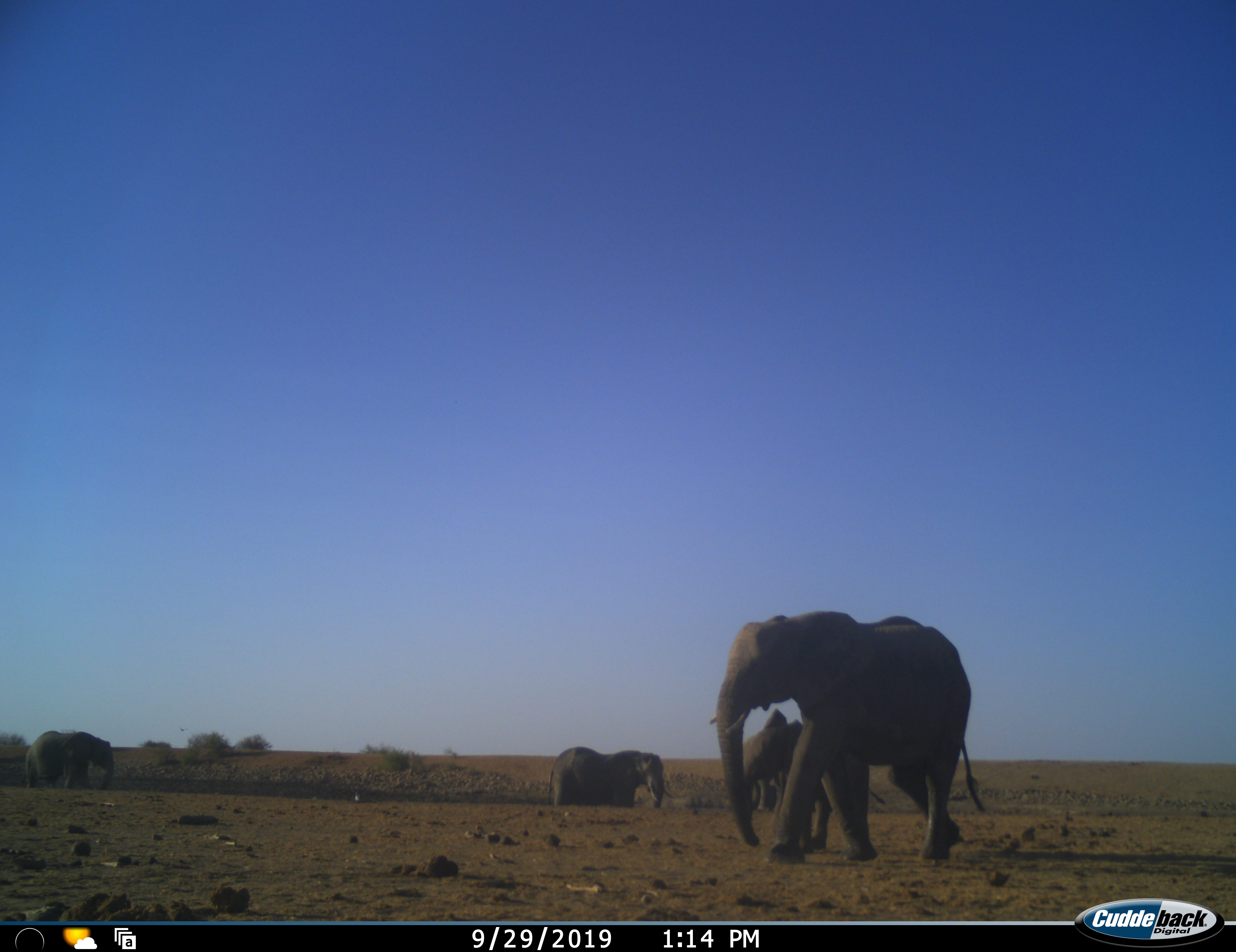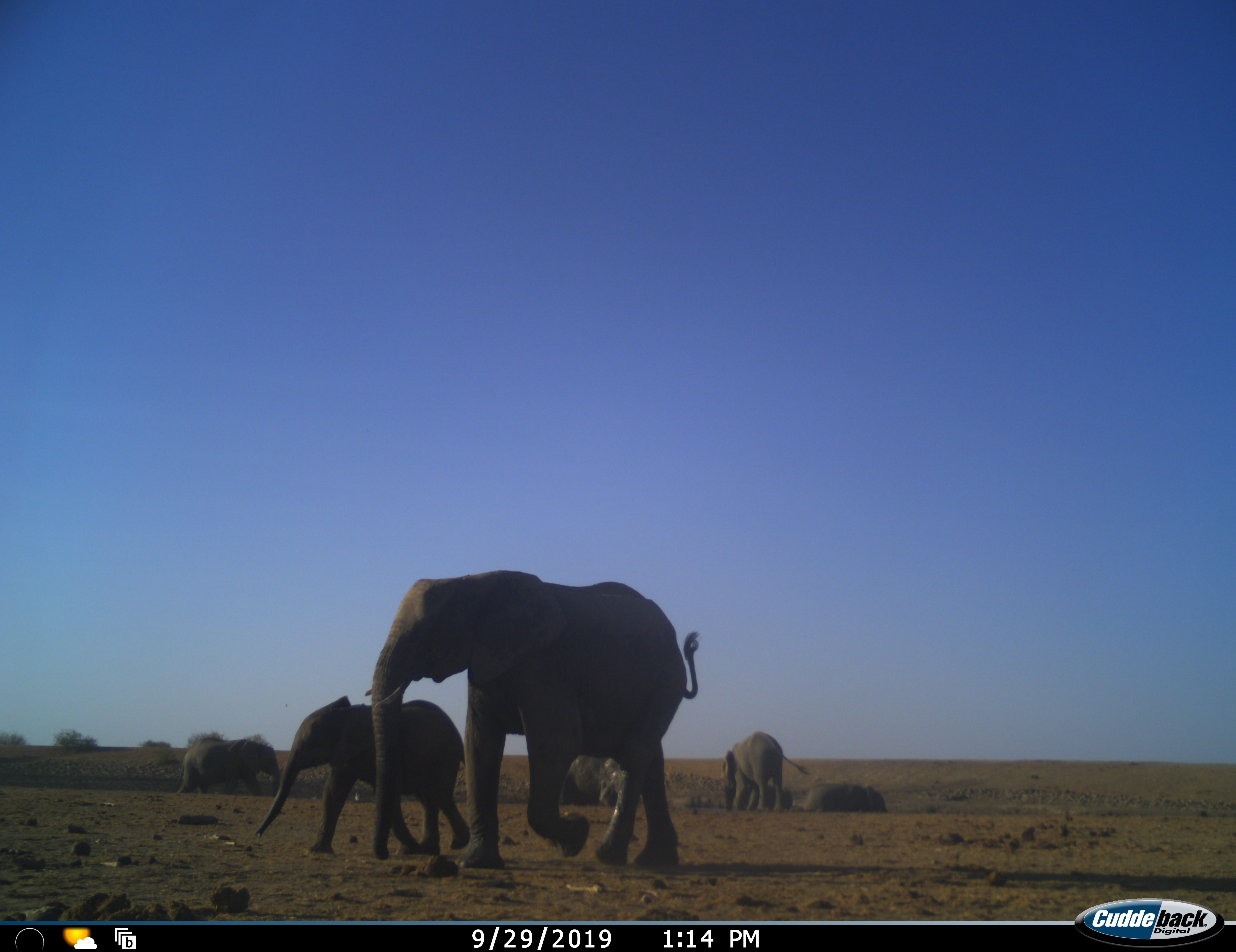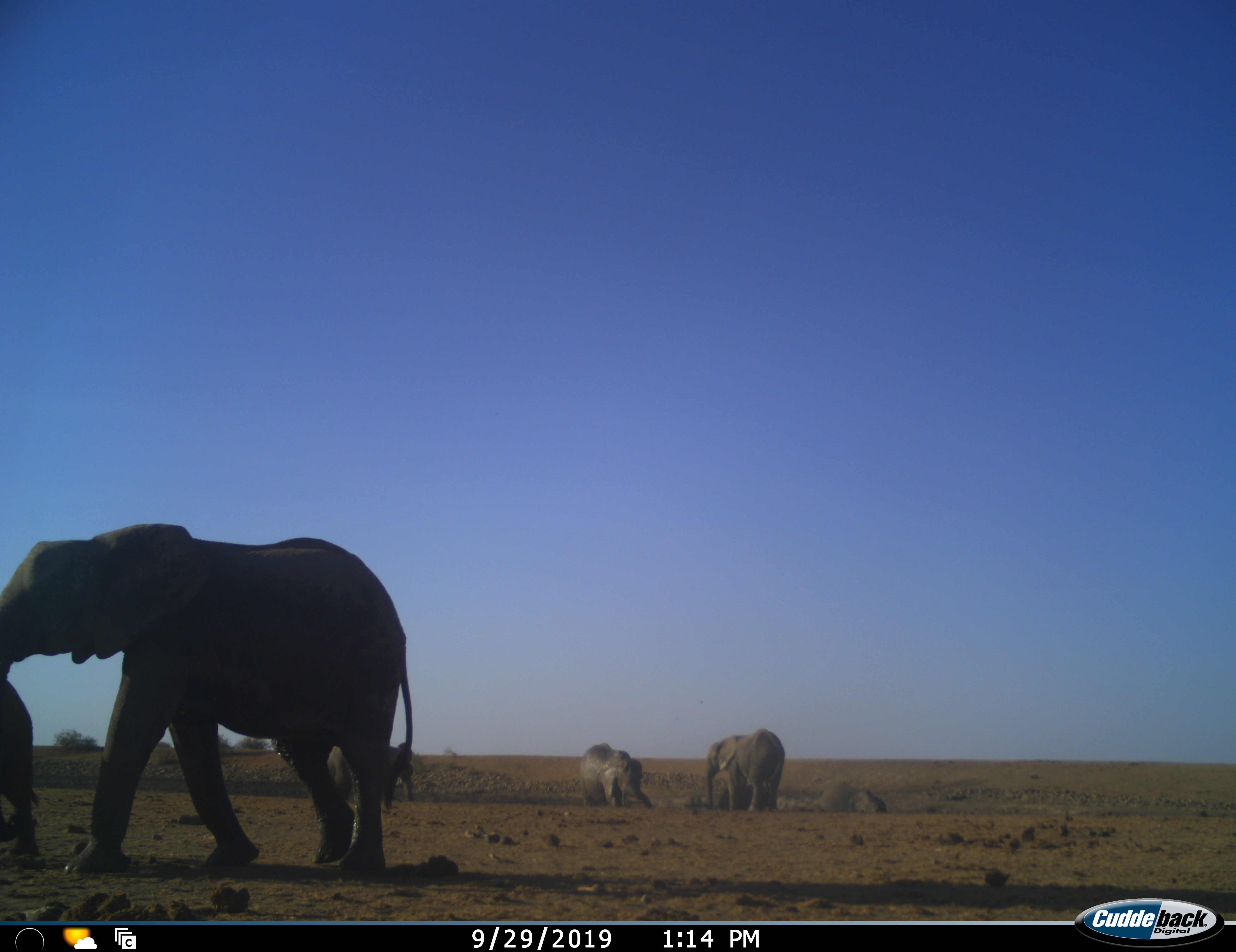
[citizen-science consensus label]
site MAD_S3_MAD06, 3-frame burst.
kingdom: Animalia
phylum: Chordata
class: Mammalia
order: Proboscidea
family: Elephantidae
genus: Loxodonta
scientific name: Loxodonta africana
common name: african bush elephant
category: elephant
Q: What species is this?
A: Elephant (african bush elephant) (Loxodonta africana).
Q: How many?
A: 7.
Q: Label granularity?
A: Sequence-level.